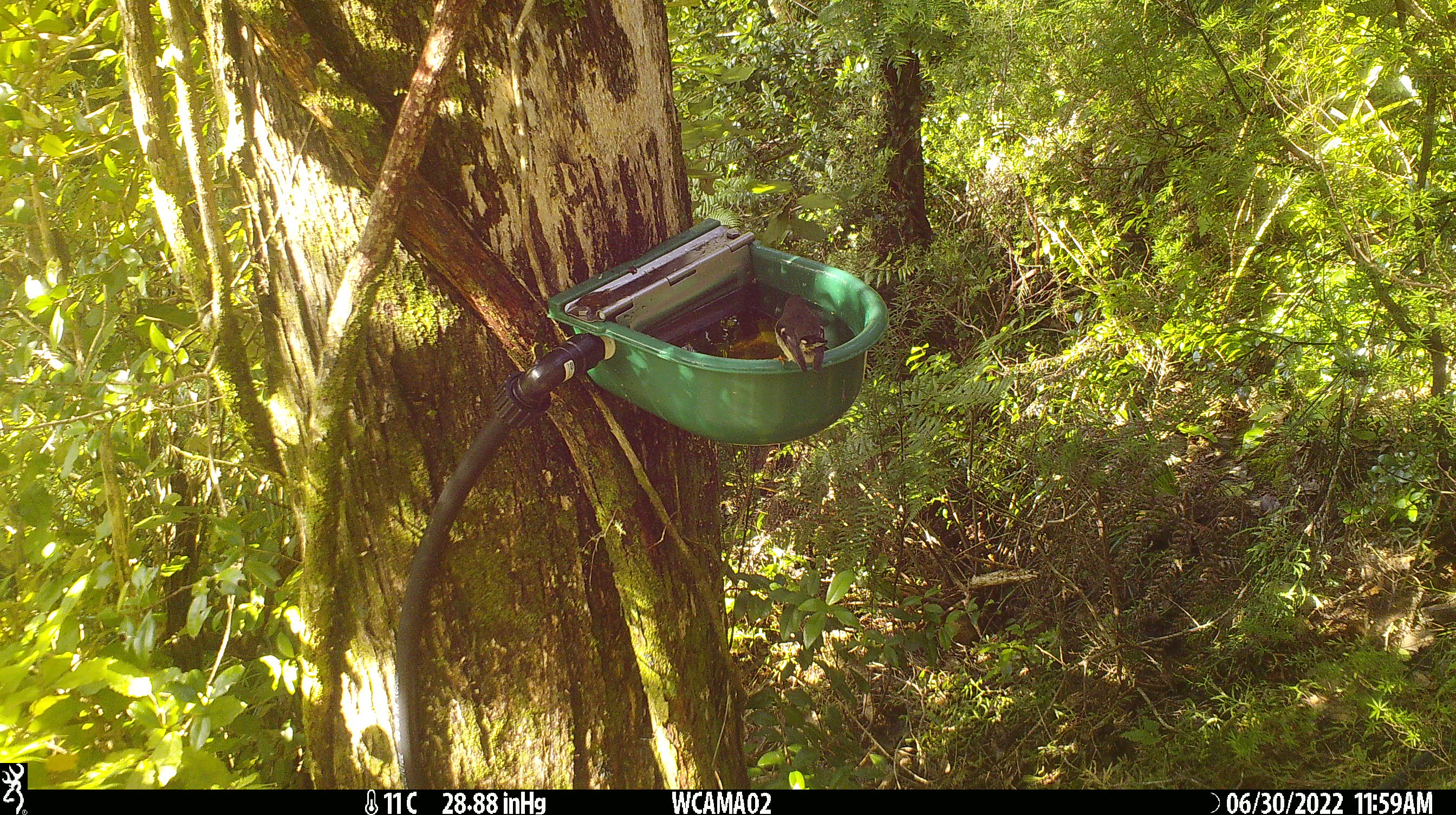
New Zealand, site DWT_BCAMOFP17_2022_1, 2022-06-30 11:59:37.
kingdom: Animalia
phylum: Chordata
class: Aves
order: Passeriformes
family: Petroicidae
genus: Petroica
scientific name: Petroica macrocephala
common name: tomtit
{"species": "tomtit (Petroica macrocephala)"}